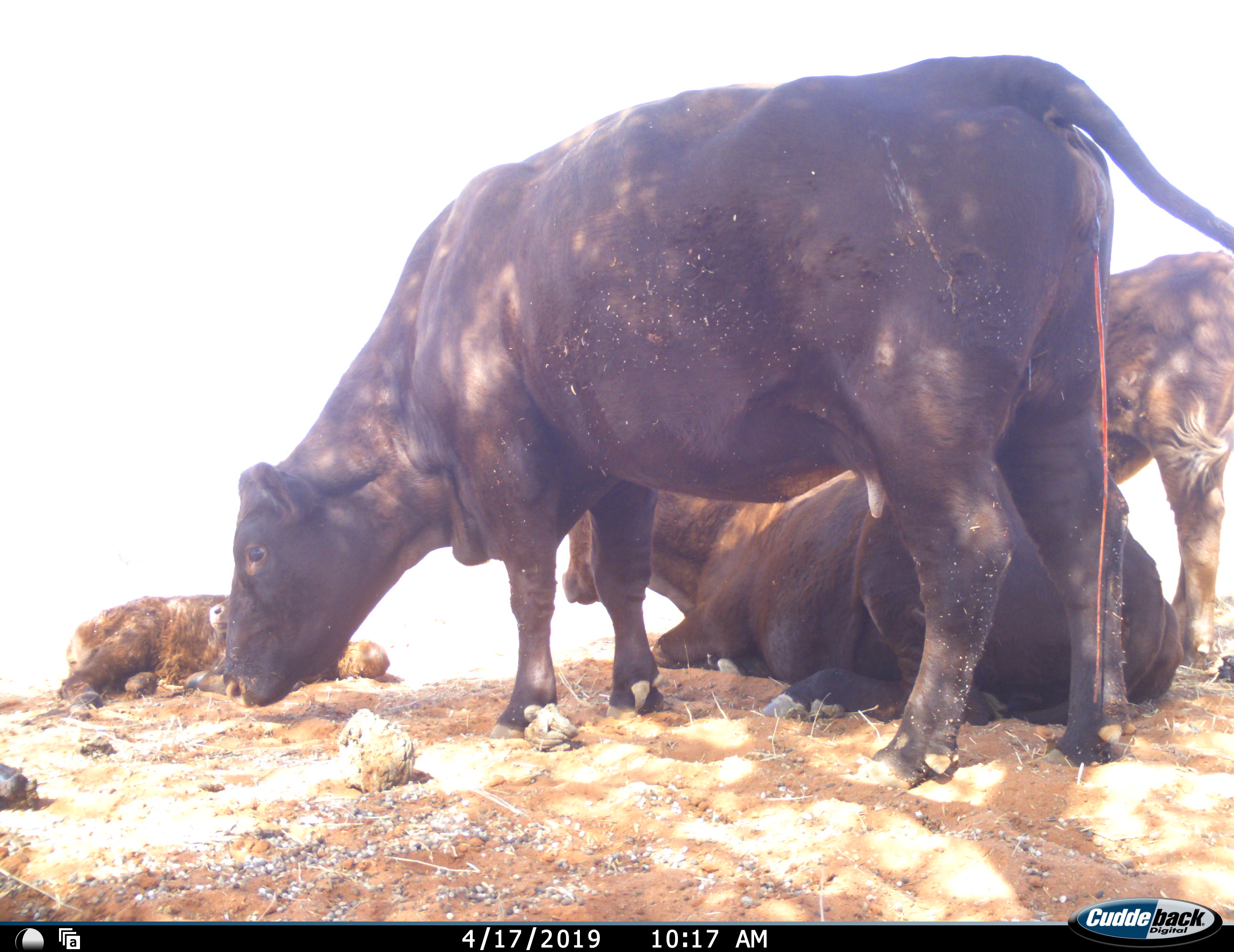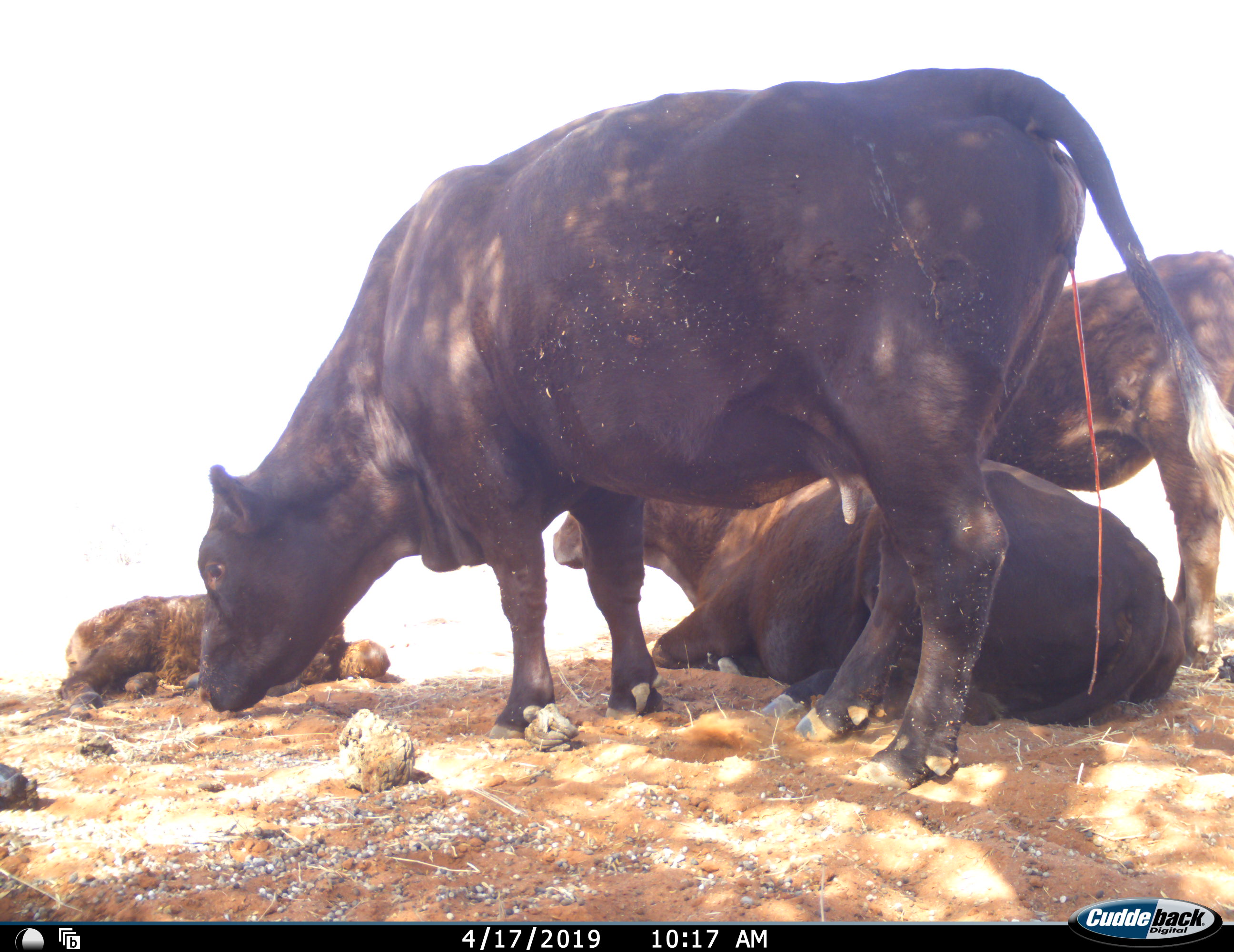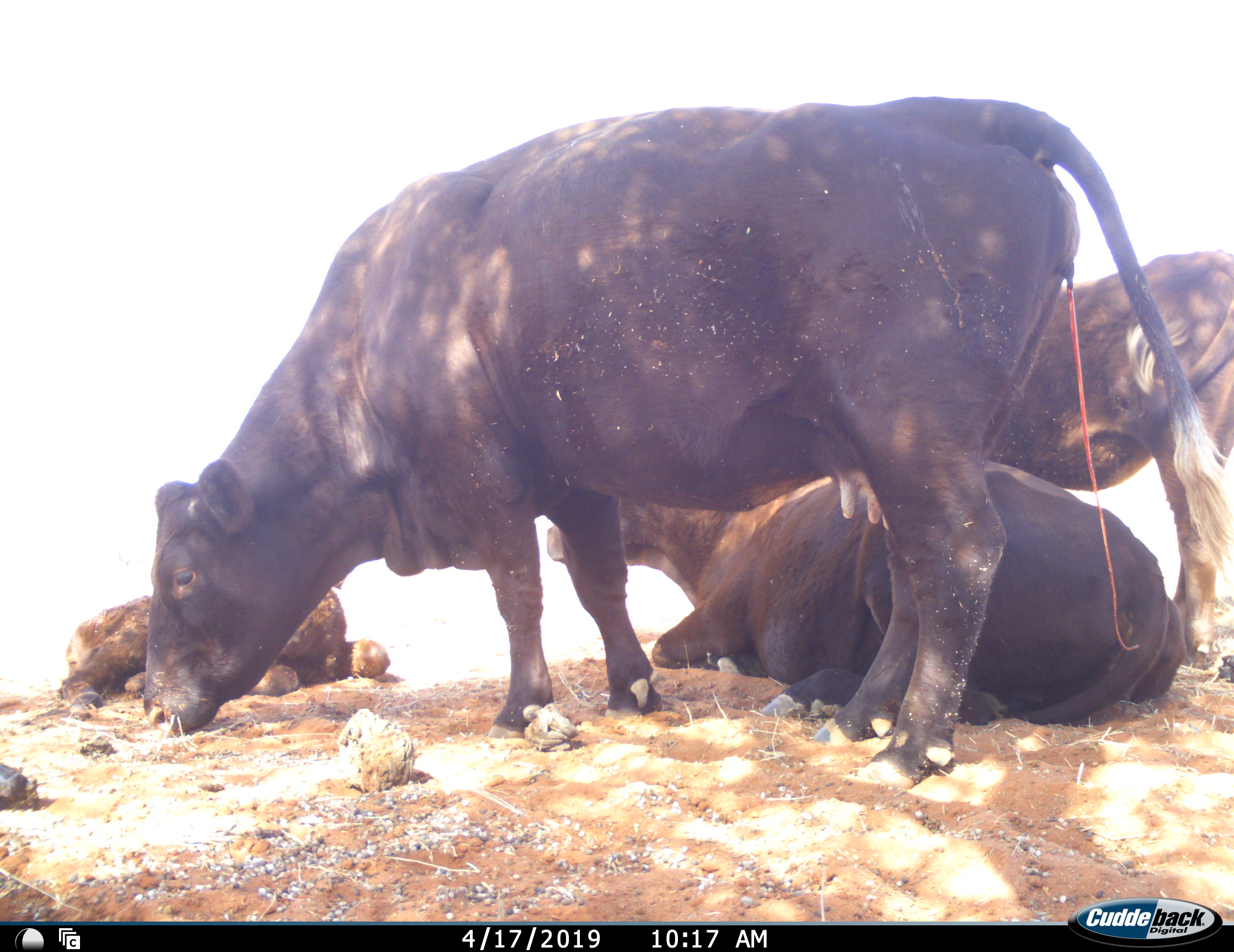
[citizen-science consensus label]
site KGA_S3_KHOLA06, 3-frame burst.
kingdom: Animalia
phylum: Chordata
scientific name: Vertebrata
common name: domestic animal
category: domesticanimal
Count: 4.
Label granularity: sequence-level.